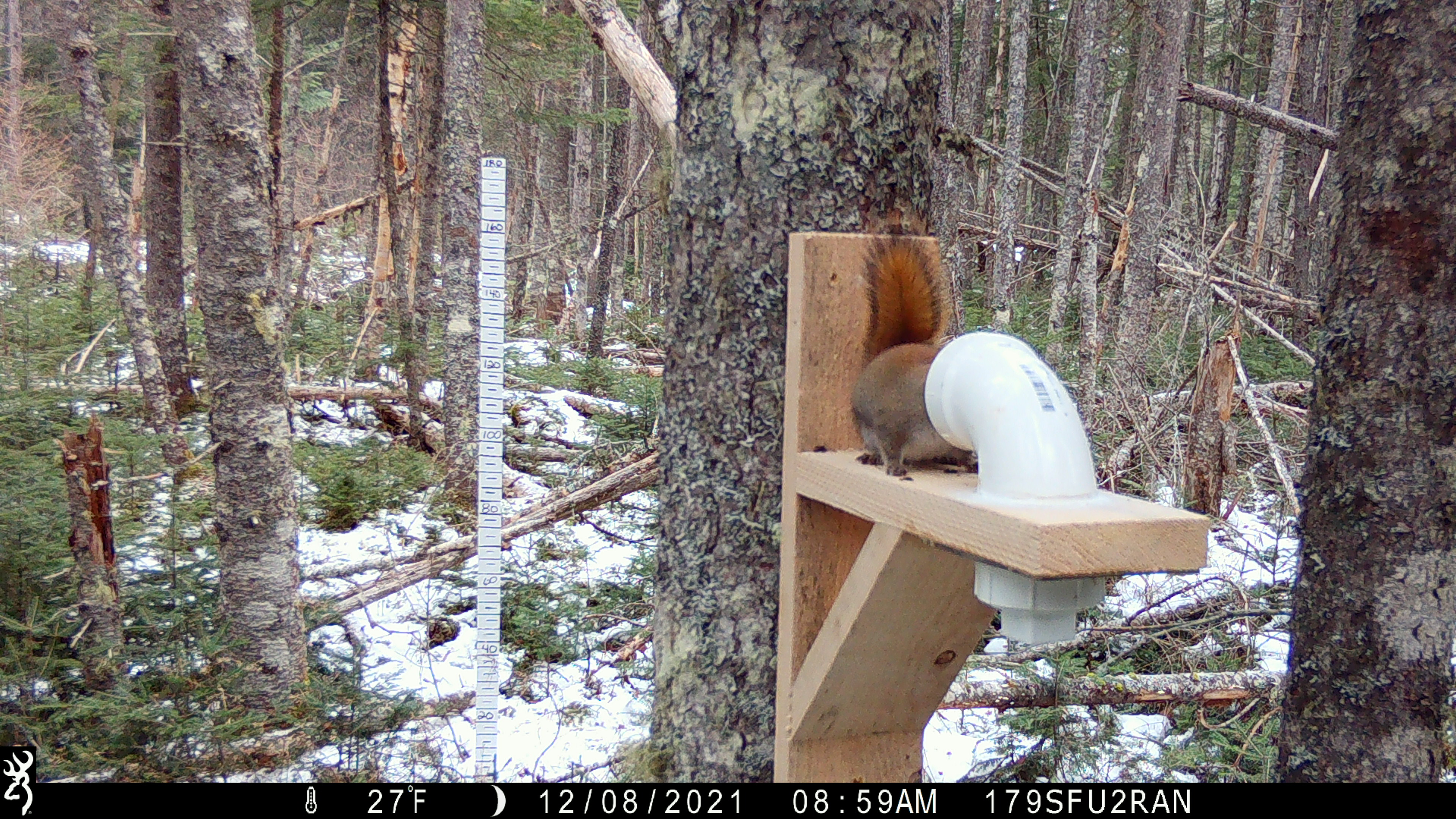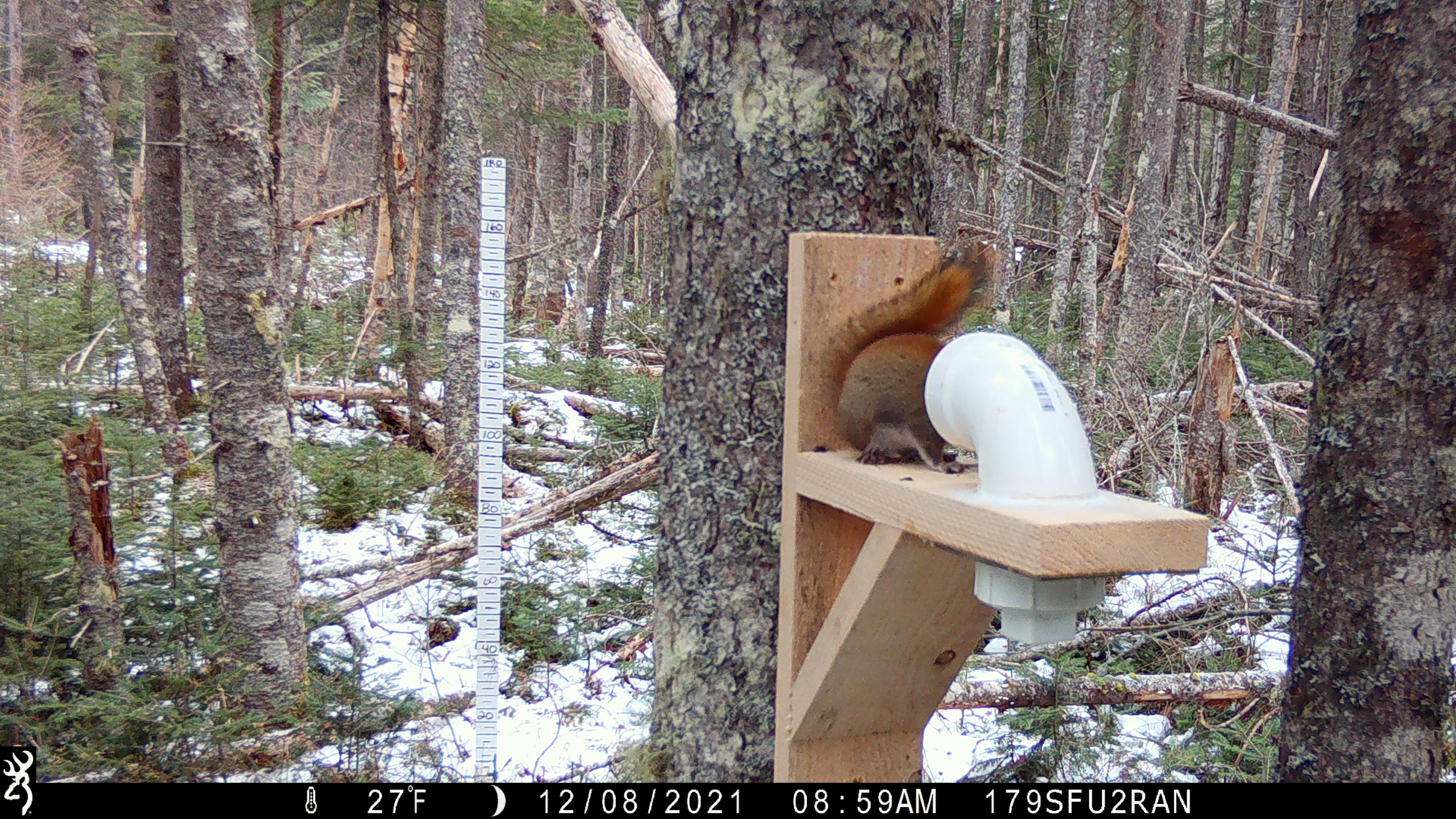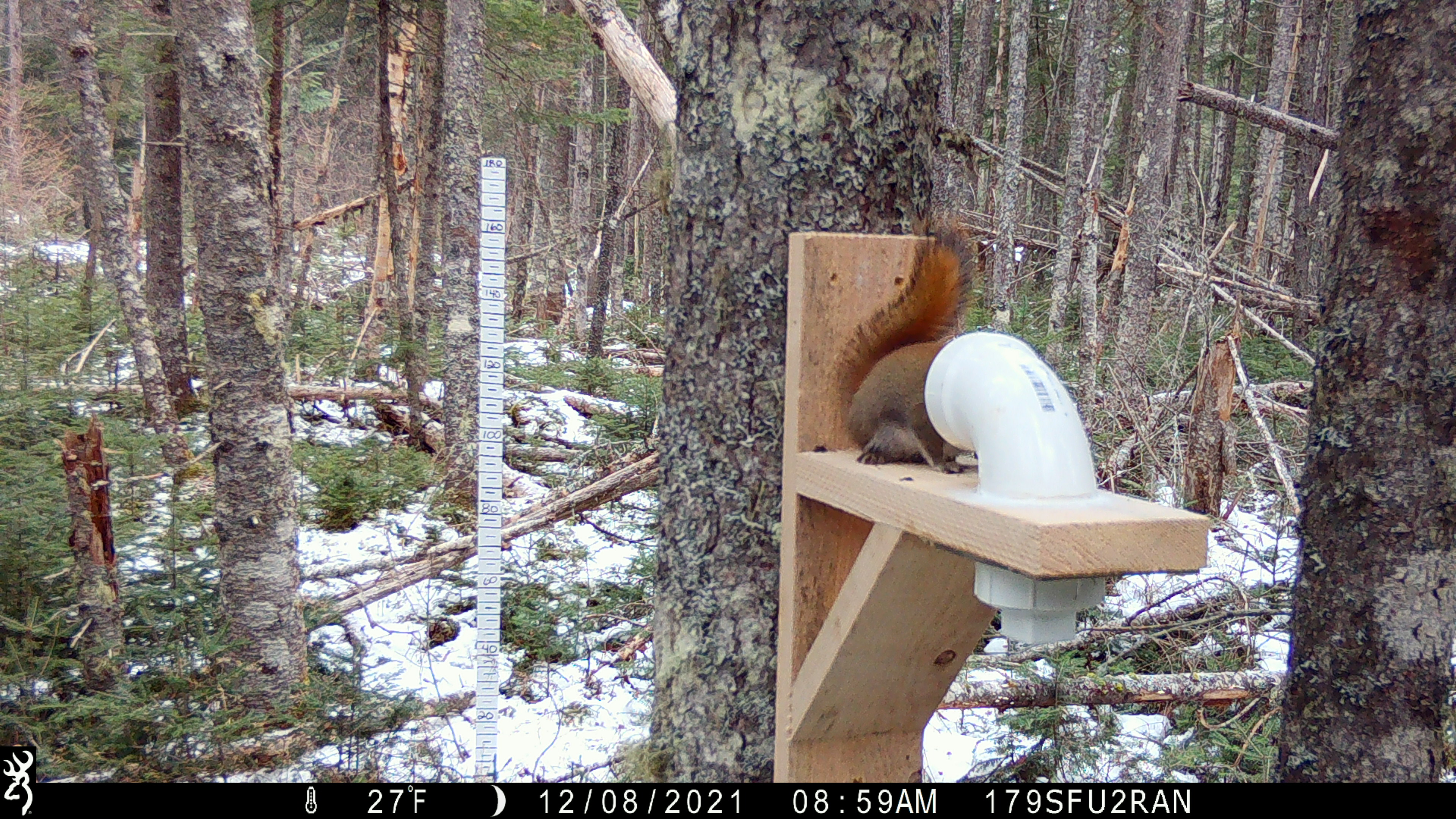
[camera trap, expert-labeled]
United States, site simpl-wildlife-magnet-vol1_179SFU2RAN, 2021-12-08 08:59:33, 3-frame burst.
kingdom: Animalia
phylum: Chordata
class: Mammalia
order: Rodentia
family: Sciuridae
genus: Tamiasciurus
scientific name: Tamiasciurus hudsonicus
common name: red squirrel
Red squirrel (Tamiasciurus hudsonicus).